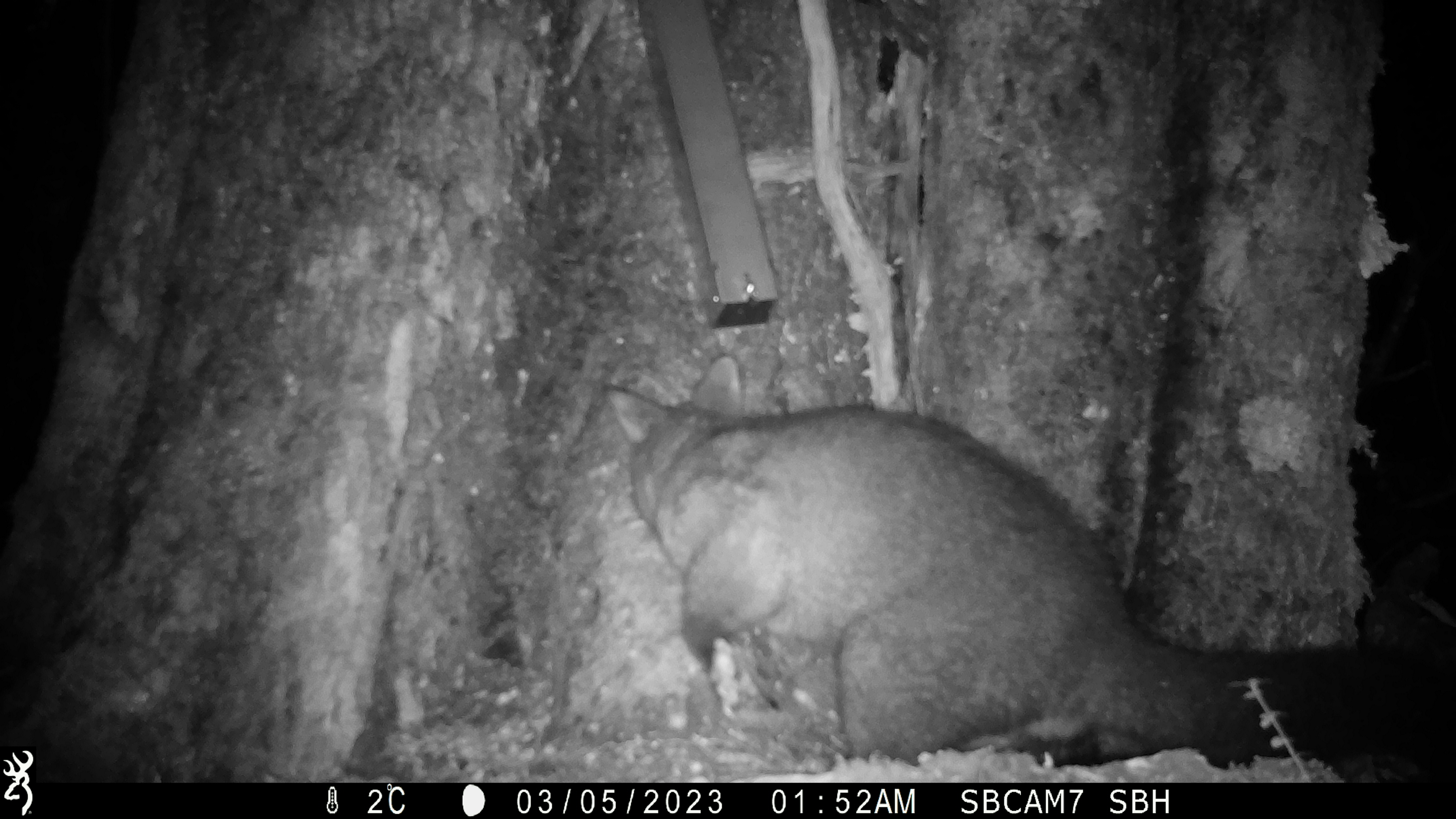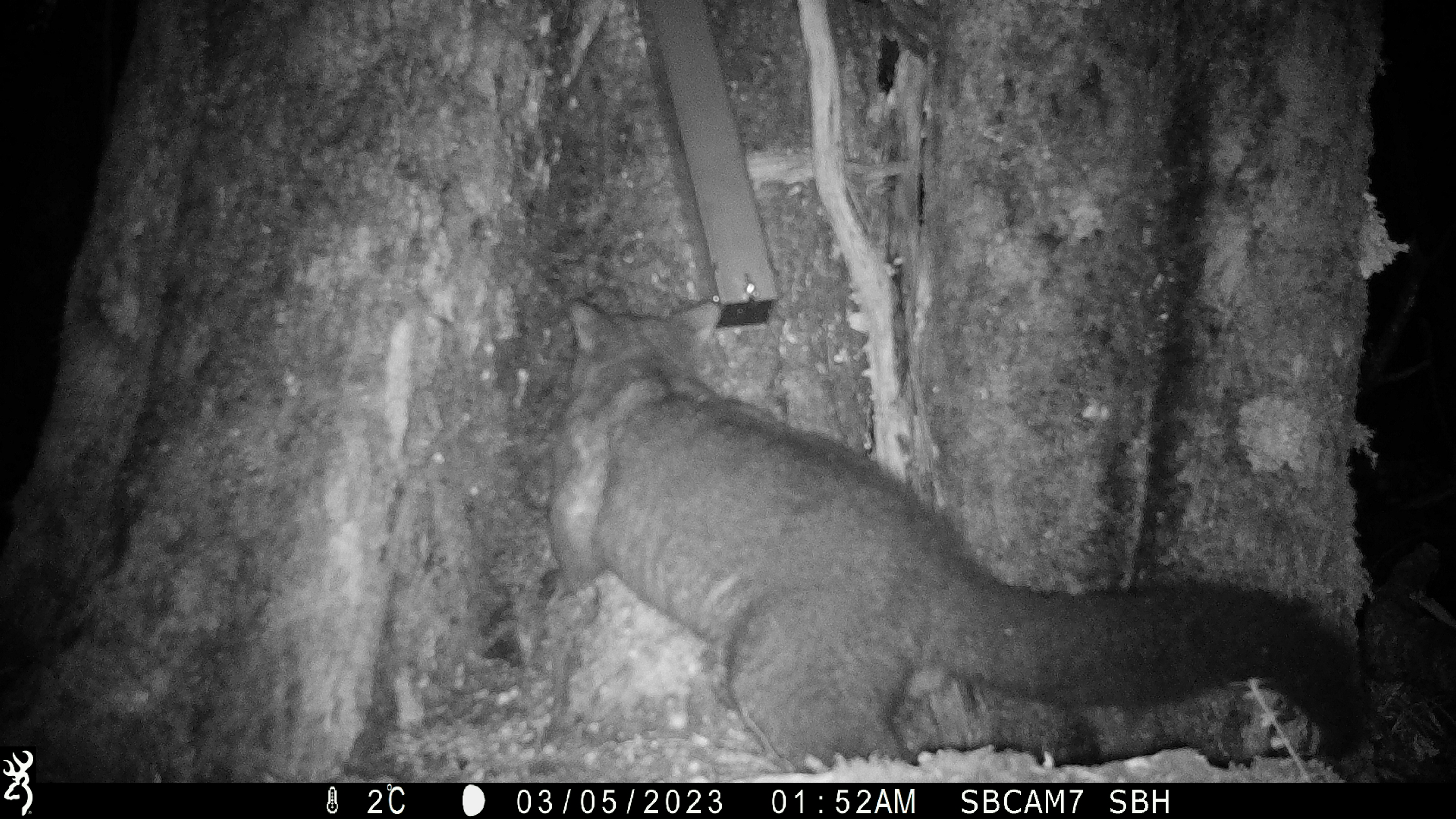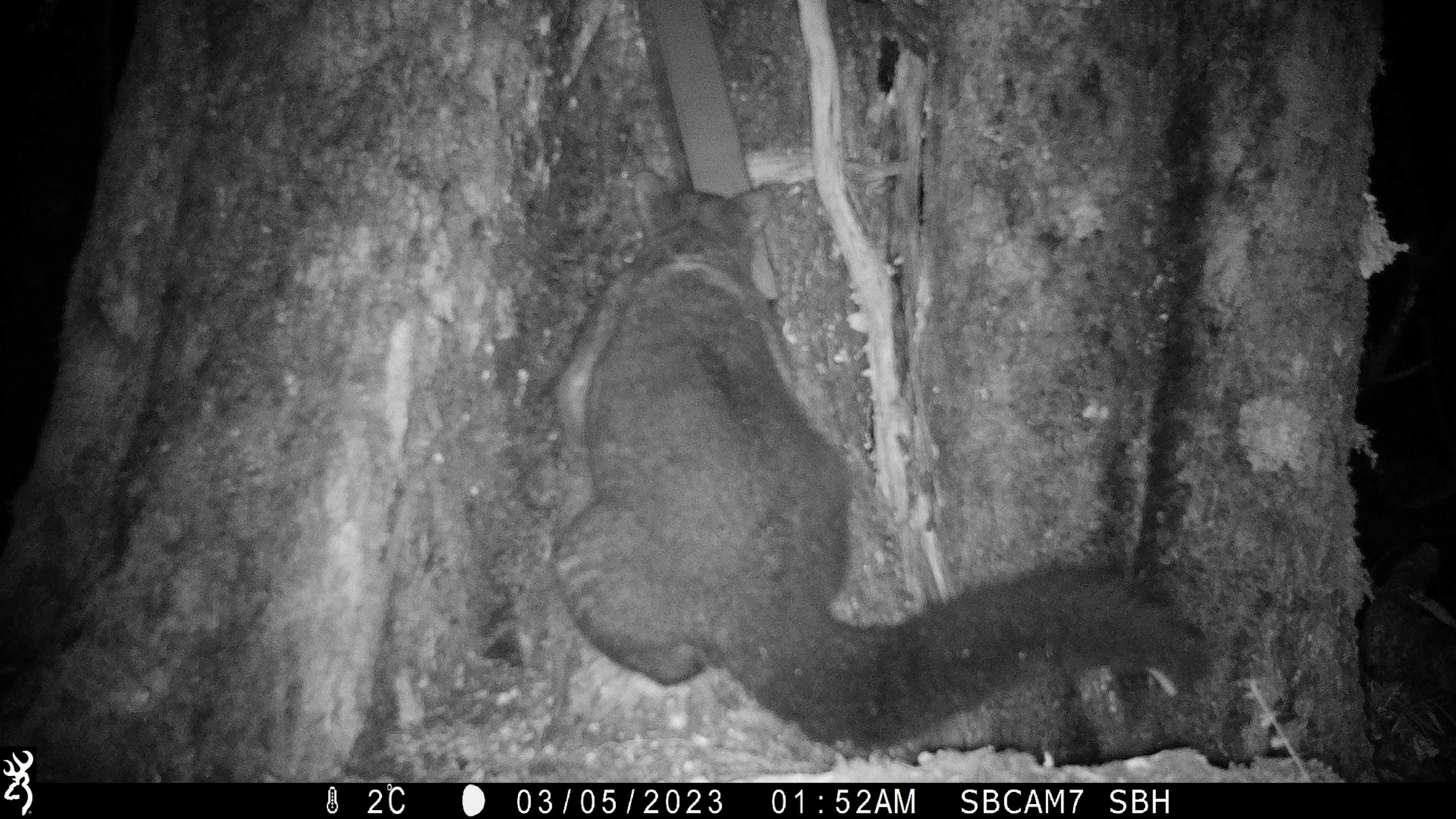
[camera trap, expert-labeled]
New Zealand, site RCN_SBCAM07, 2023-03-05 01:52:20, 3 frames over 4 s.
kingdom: Animalia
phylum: Chordata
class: Mammalia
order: Diprotodontia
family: Phalangeridae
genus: Trichosurus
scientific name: Trichosurus vulpecula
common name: common brushtail possum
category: possum